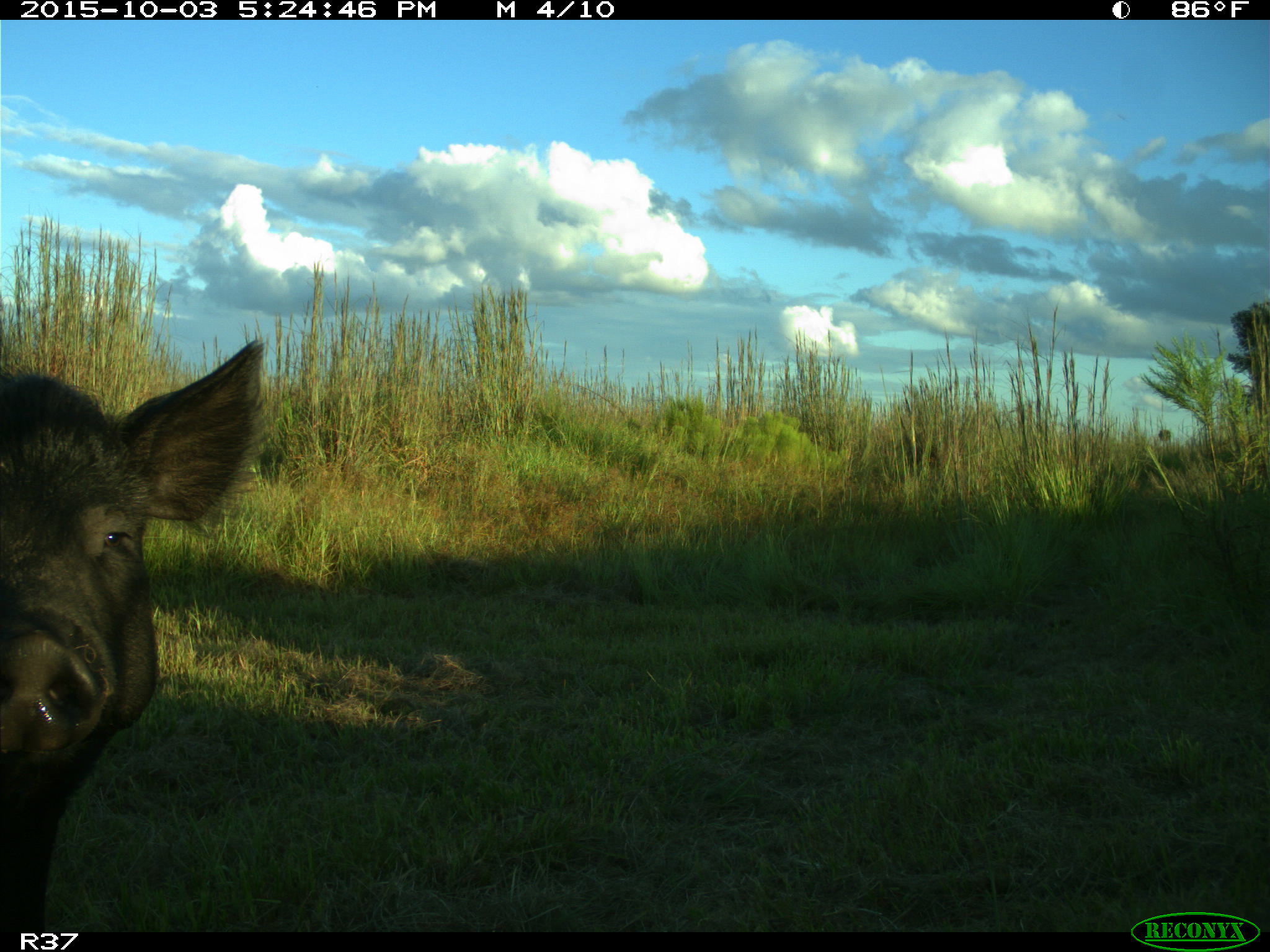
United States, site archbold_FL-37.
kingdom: Animalia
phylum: Chordata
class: Mammalia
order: Artiodactyla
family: Suidae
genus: Sus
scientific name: Sus scrofa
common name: wild boar